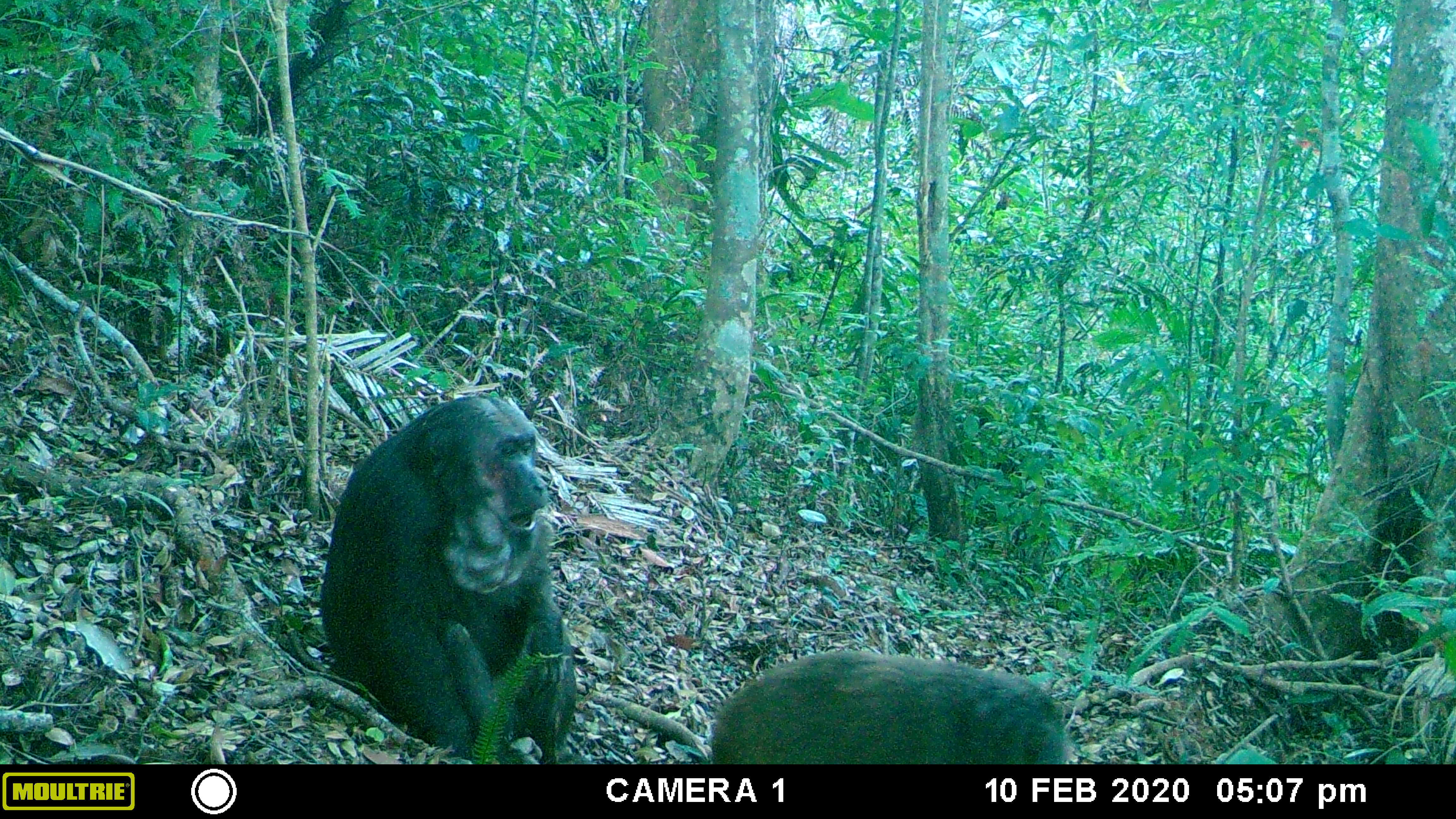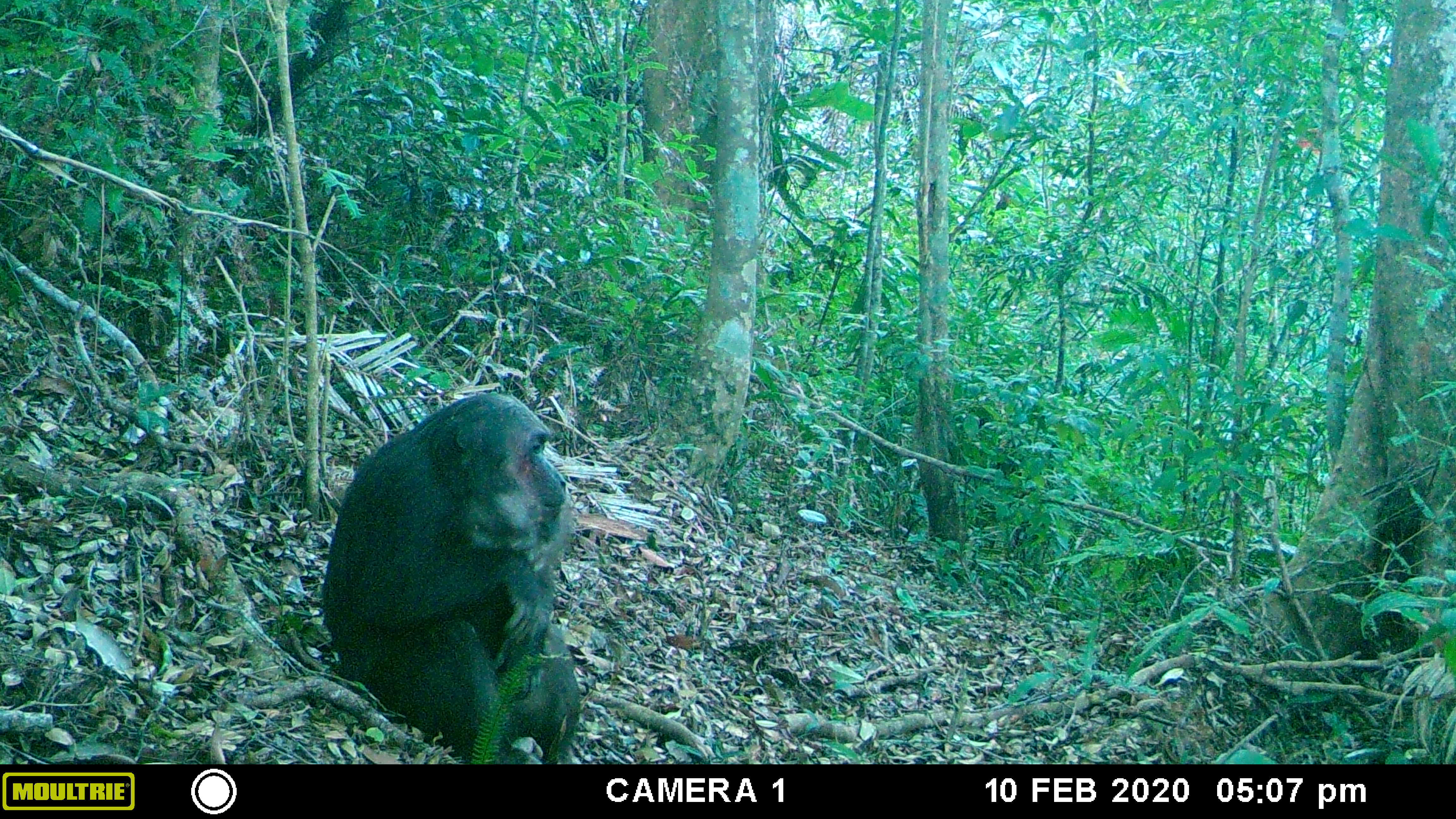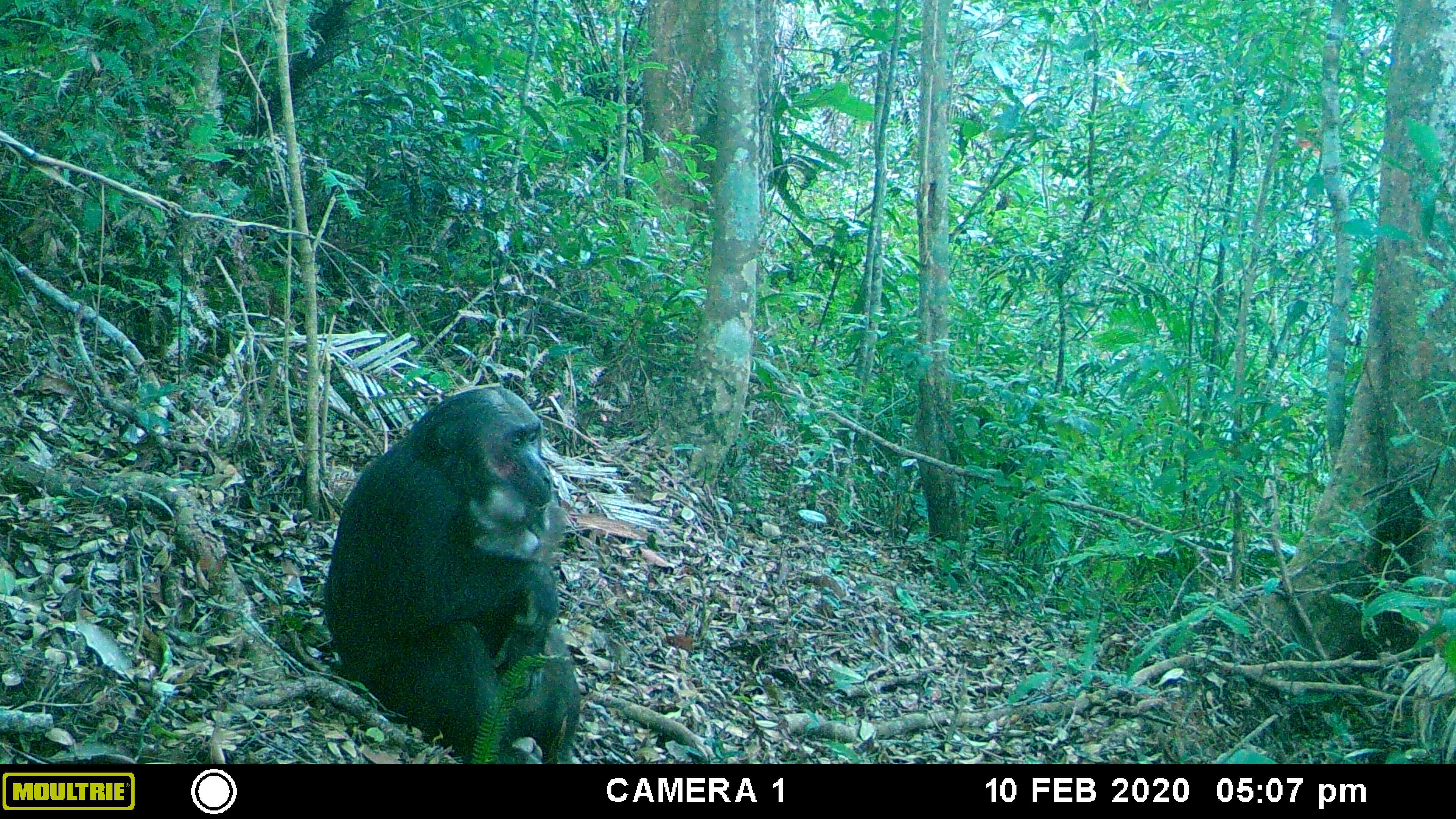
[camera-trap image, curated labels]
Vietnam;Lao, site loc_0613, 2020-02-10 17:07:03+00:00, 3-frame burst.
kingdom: Animalia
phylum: Chordata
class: Mammalia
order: Primates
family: Cercopithecidae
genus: Macaca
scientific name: Macaca arctoides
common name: stump-tailed macaque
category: stump tailed macaque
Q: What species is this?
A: Stump tailed macaque (stump-tailed macaque) (Macaca arctoides).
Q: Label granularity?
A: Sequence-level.